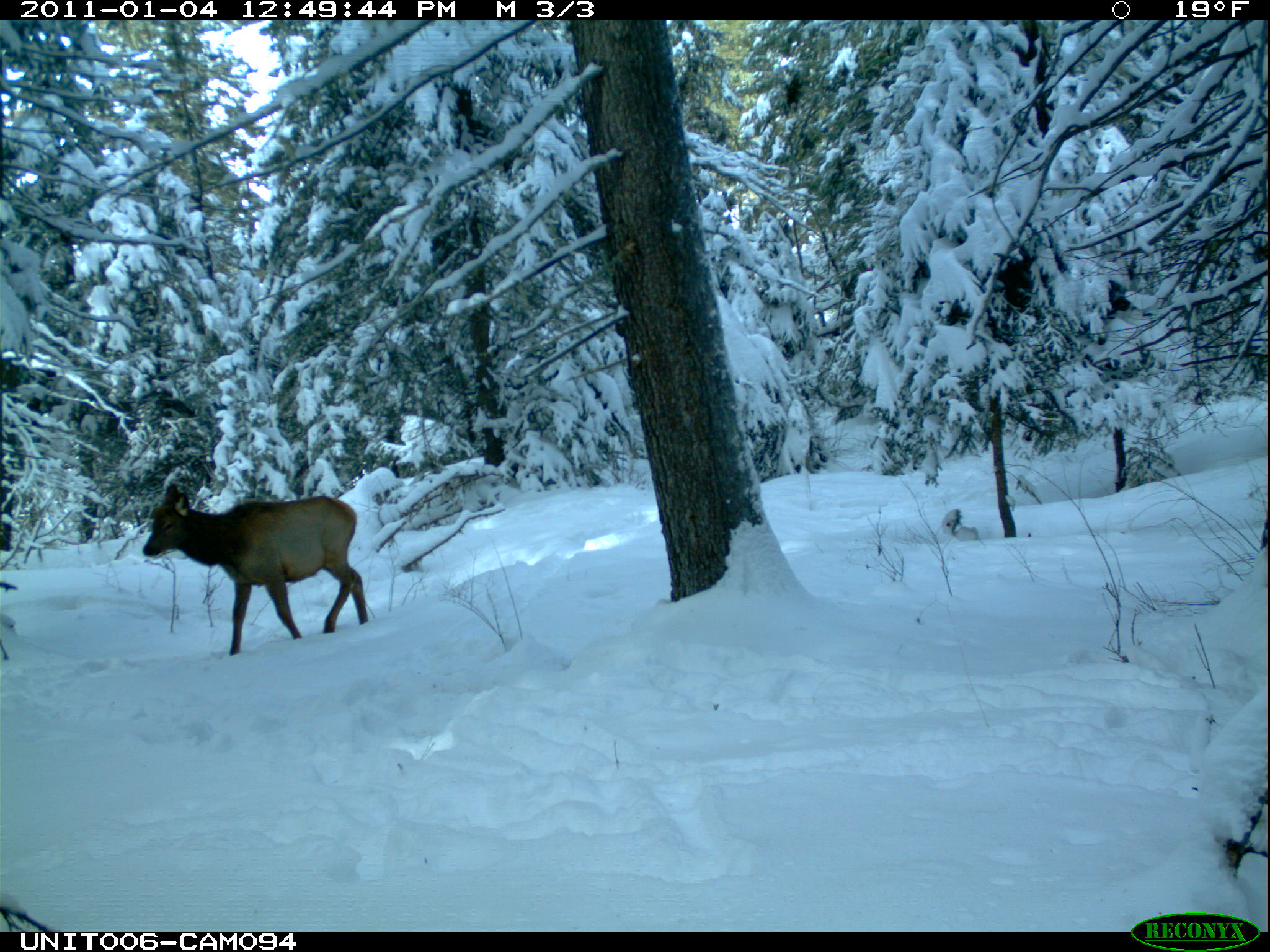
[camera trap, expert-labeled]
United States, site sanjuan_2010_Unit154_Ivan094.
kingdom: Animalia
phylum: Chordata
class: Mammalia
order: Artiodactyla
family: Cervidae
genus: Cervus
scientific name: Cervus elaphus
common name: red deer